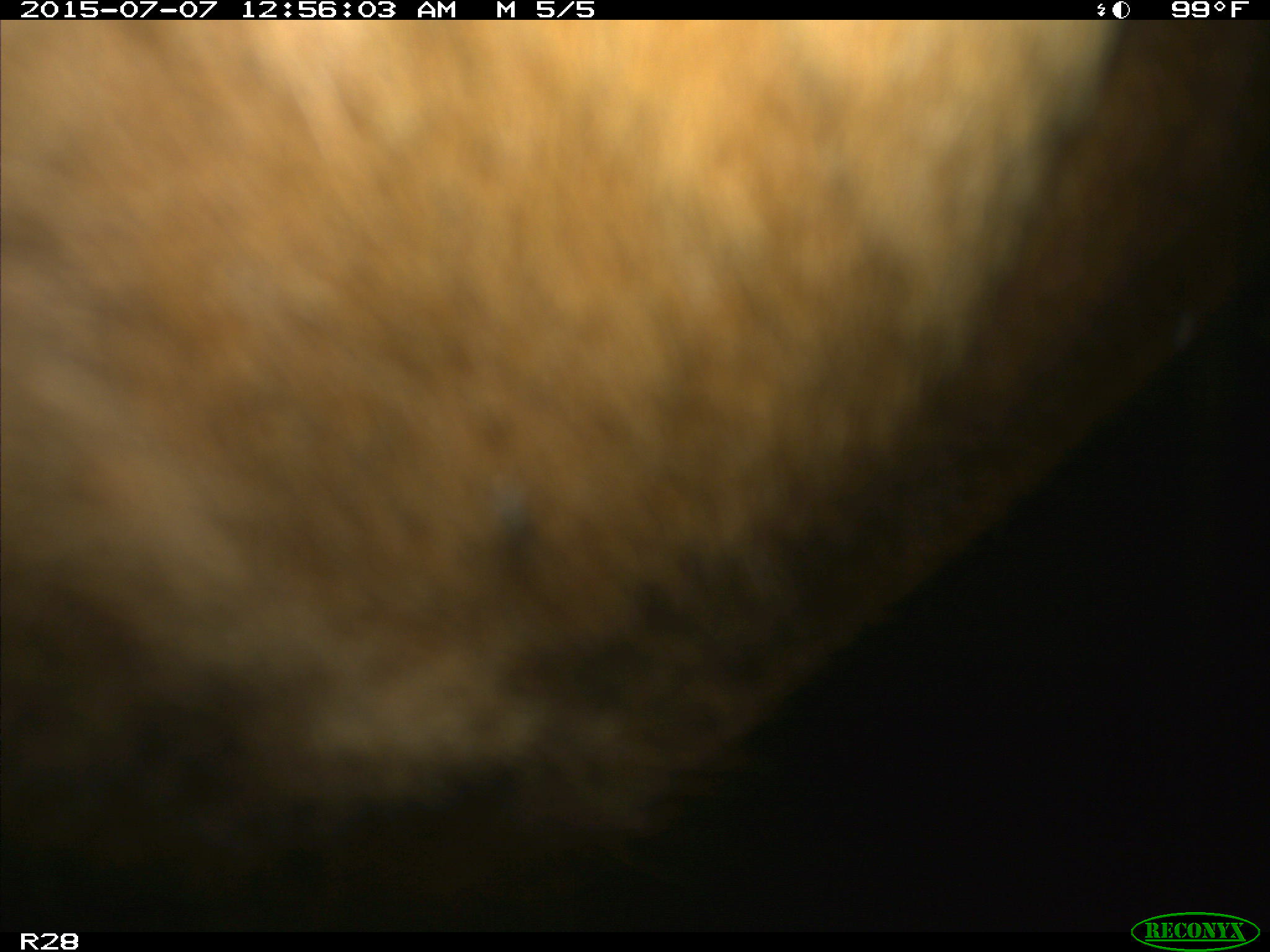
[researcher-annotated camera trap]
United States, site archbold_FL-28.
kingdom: Animalia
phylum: Chordata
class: Mammalia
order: Artiodactyla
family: Bovidae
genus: Bos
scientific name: Bos taurus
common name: domestic cow